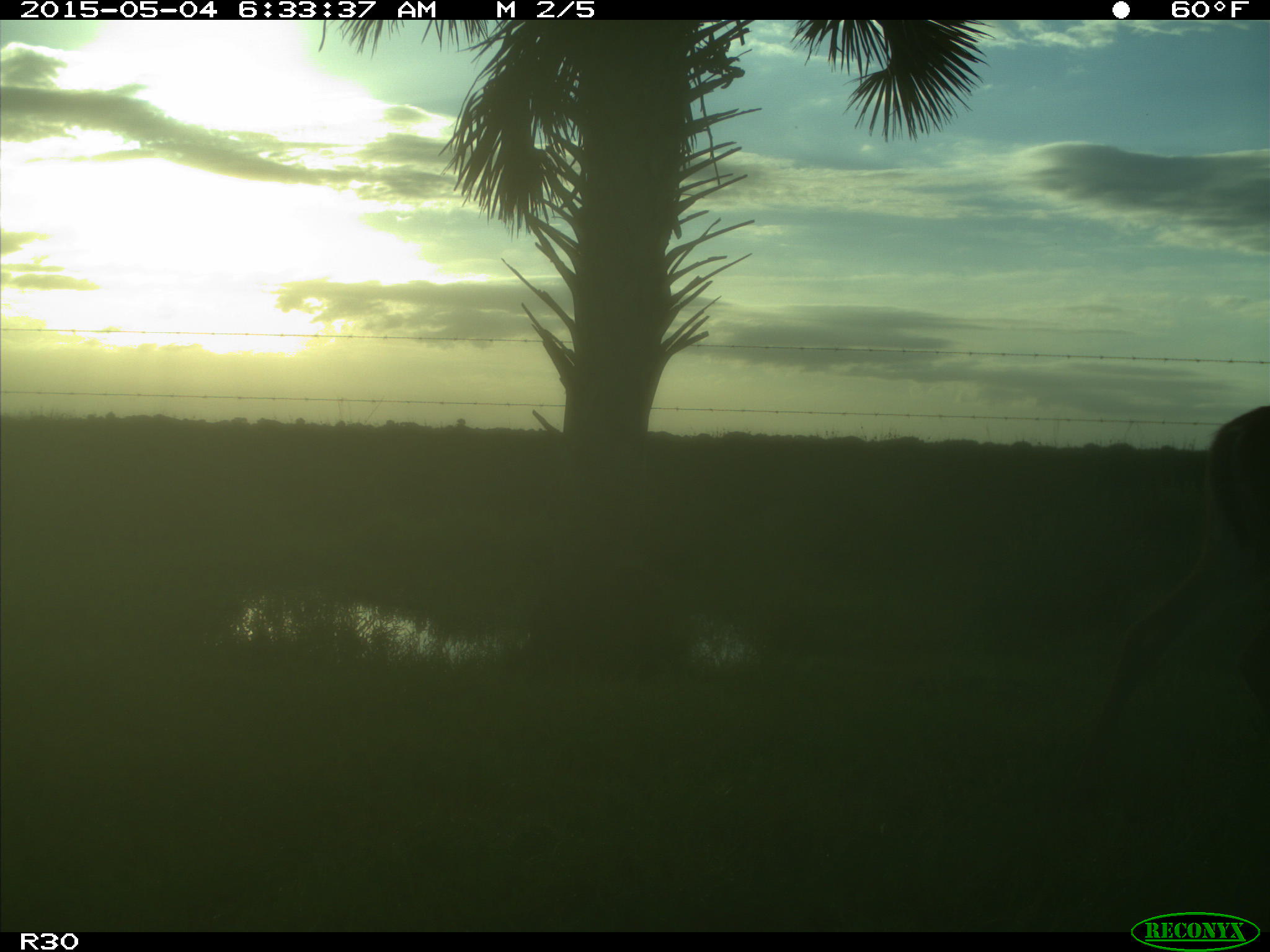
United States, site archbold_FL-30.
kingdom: Animalia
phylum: Chordata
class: Mammalia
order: Artiodactyla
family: Cervidae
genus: Odocoileus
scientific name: Odocoileus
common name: deer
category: unidentified deer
Unidentified deer (deer) (Odocoileus).